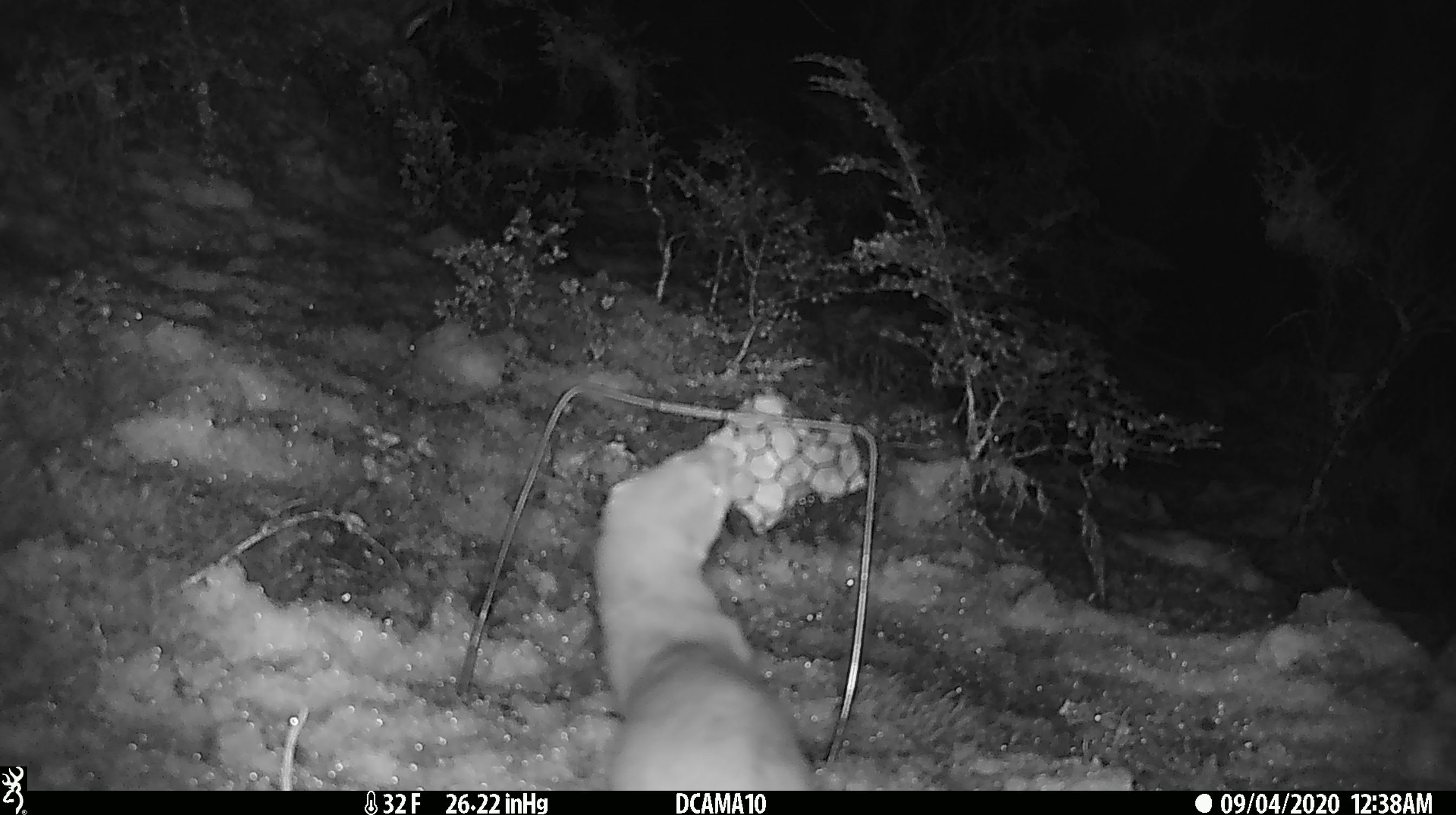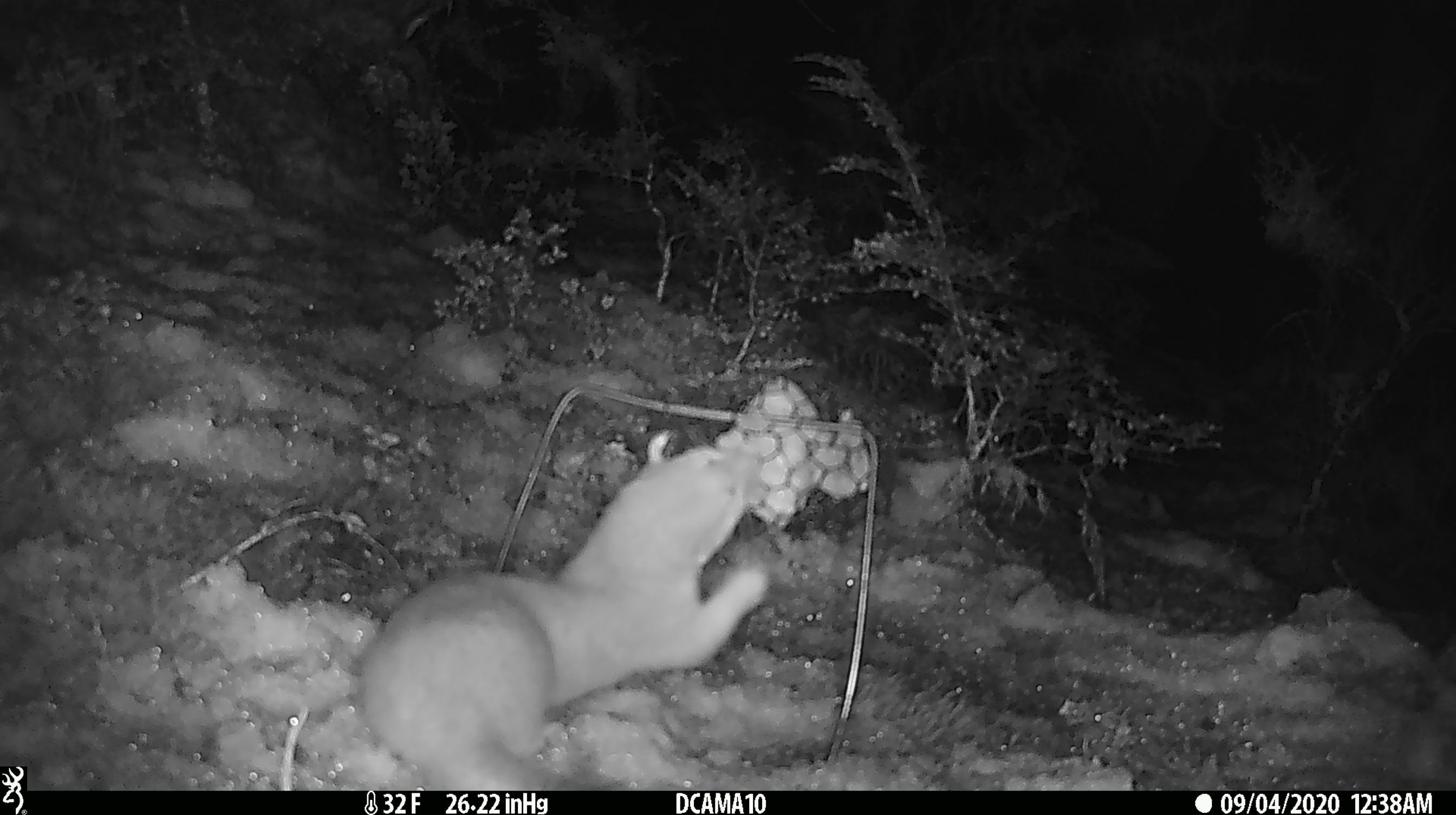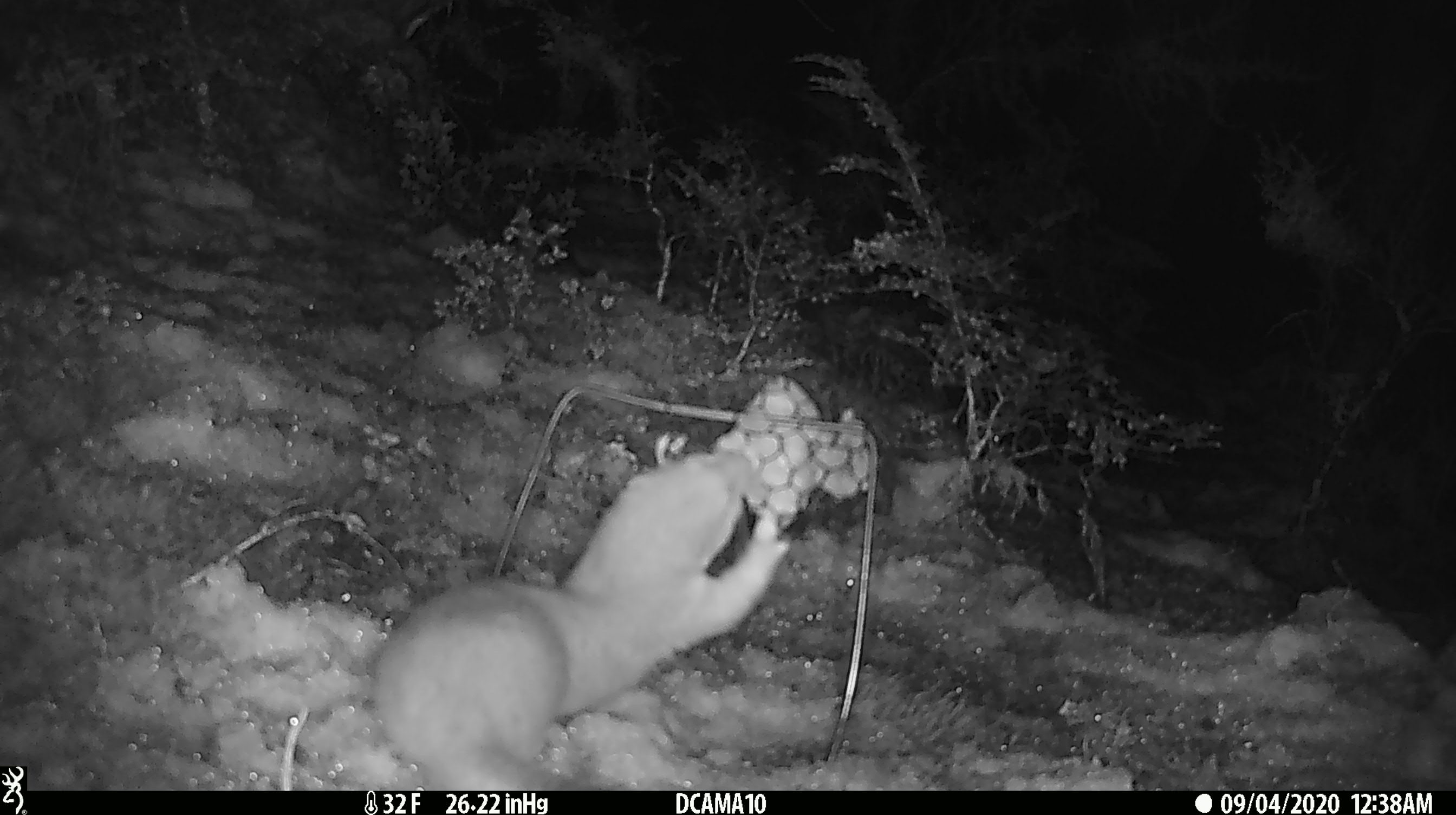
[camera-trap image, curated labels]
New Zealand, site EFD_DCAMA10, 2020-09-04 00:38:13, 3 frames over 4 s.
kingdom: Animalia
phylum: Chordata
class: Mammalia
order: Carnivora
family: Mustelidae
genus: Mustela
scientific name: Mustela erminea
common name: stoat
Stoat (Mustela erminea).